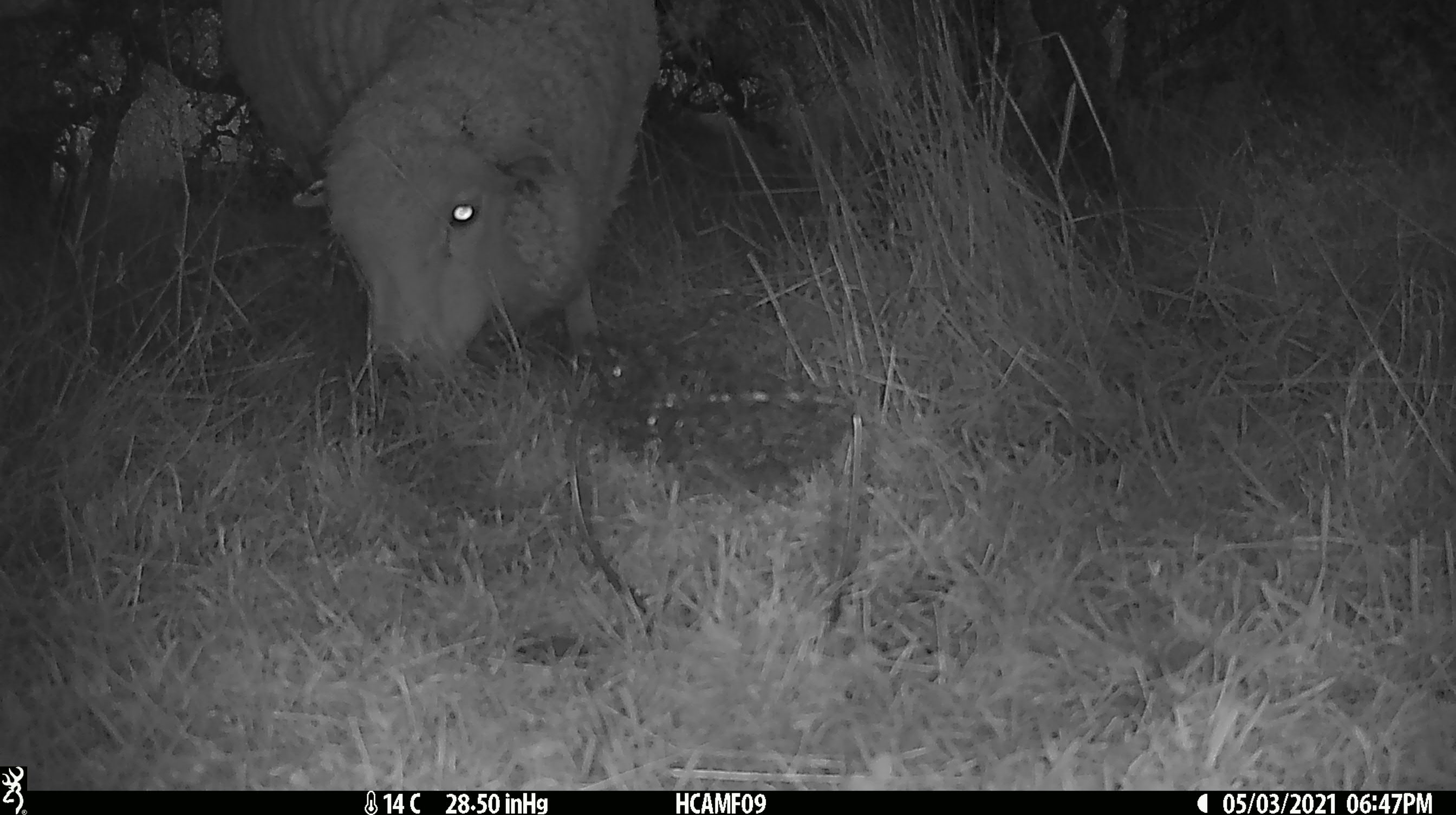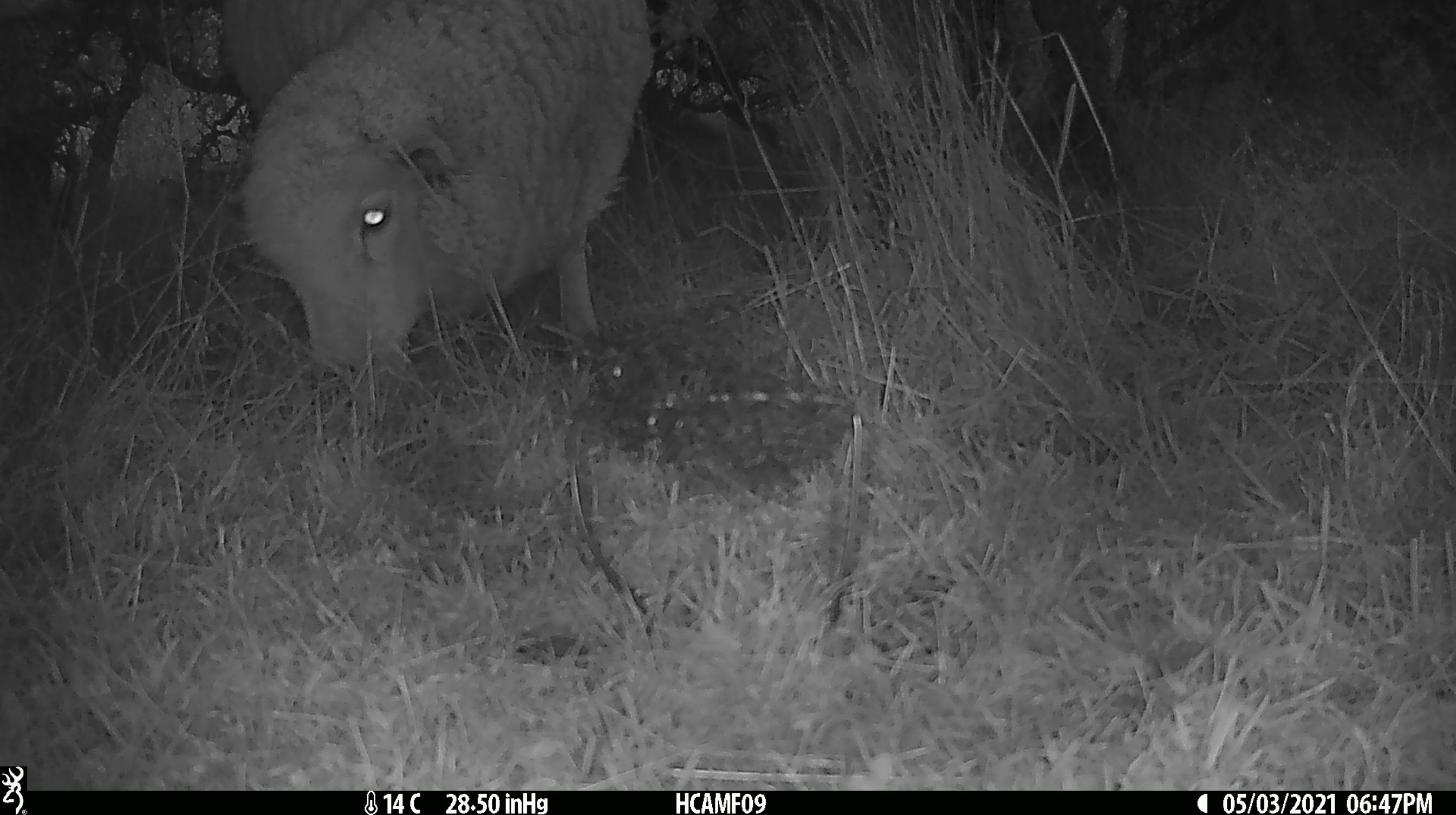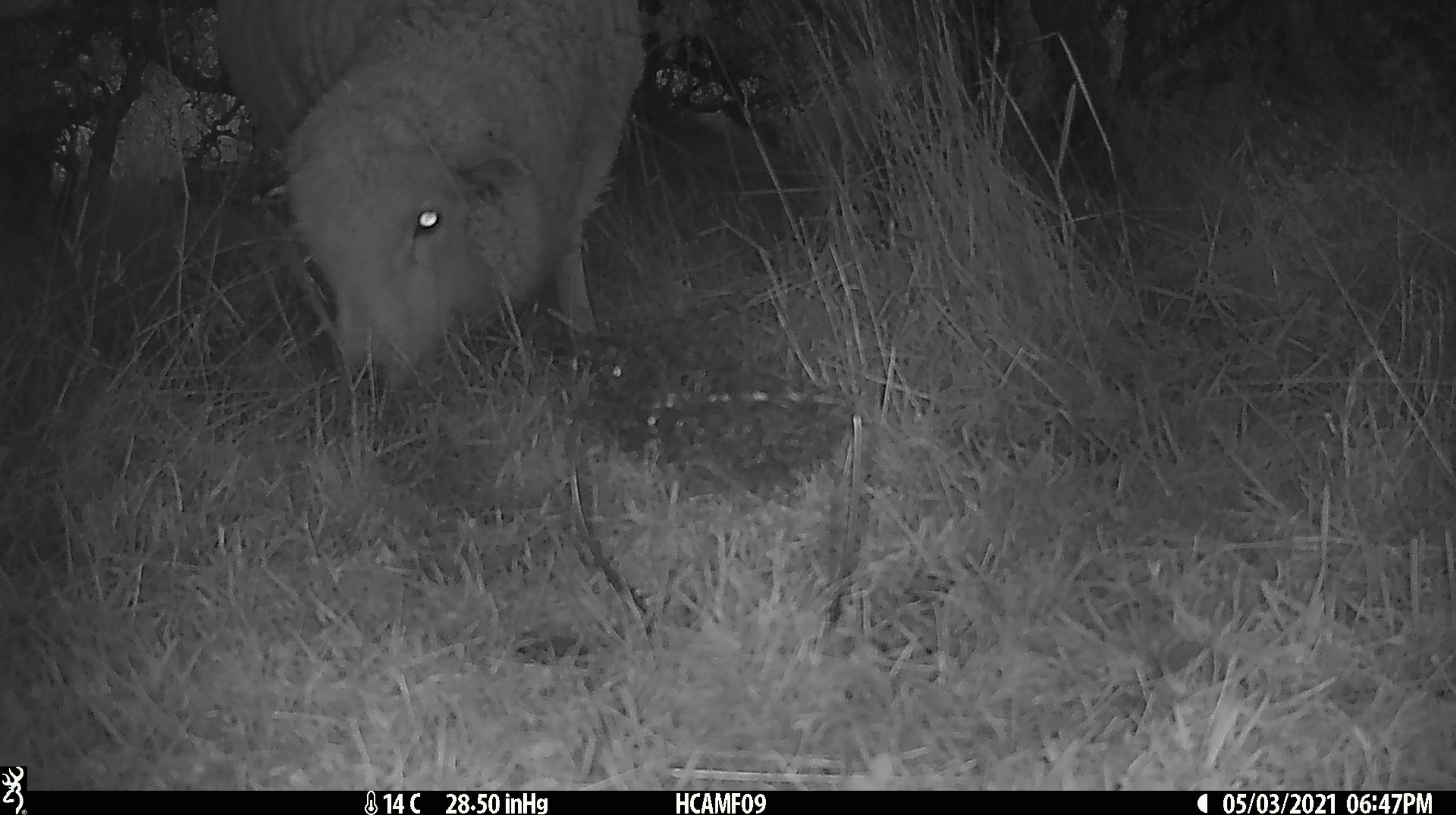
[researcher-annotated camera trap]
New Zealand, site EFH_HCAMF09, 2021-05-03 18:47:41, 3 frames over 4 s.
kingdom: Animalia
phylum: Chordata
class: Mammalia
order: Artiodactyla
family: Bovidae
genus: Ovis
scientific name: Ovis aries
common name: domestic sheep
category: sheep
Sheep (domestic sheep) (Ovis aries).